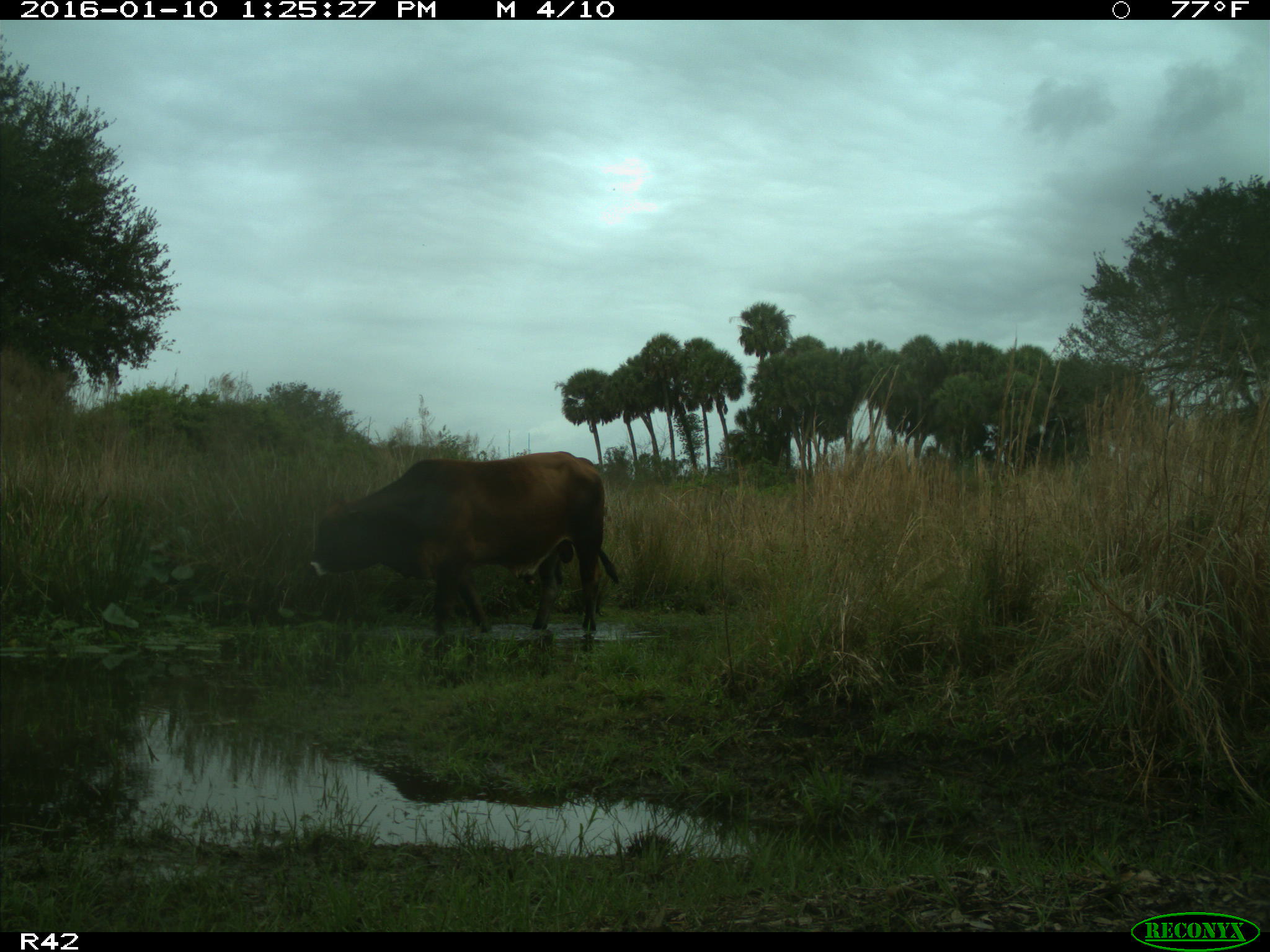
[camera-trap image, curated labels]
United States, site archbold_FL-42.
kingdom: Animalia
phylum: Chordata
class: Mammalia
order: Artiodactyla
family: Bovidae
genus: Bos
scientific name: Bos taurus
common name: domestic cow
Bos taurus (domestic cow).